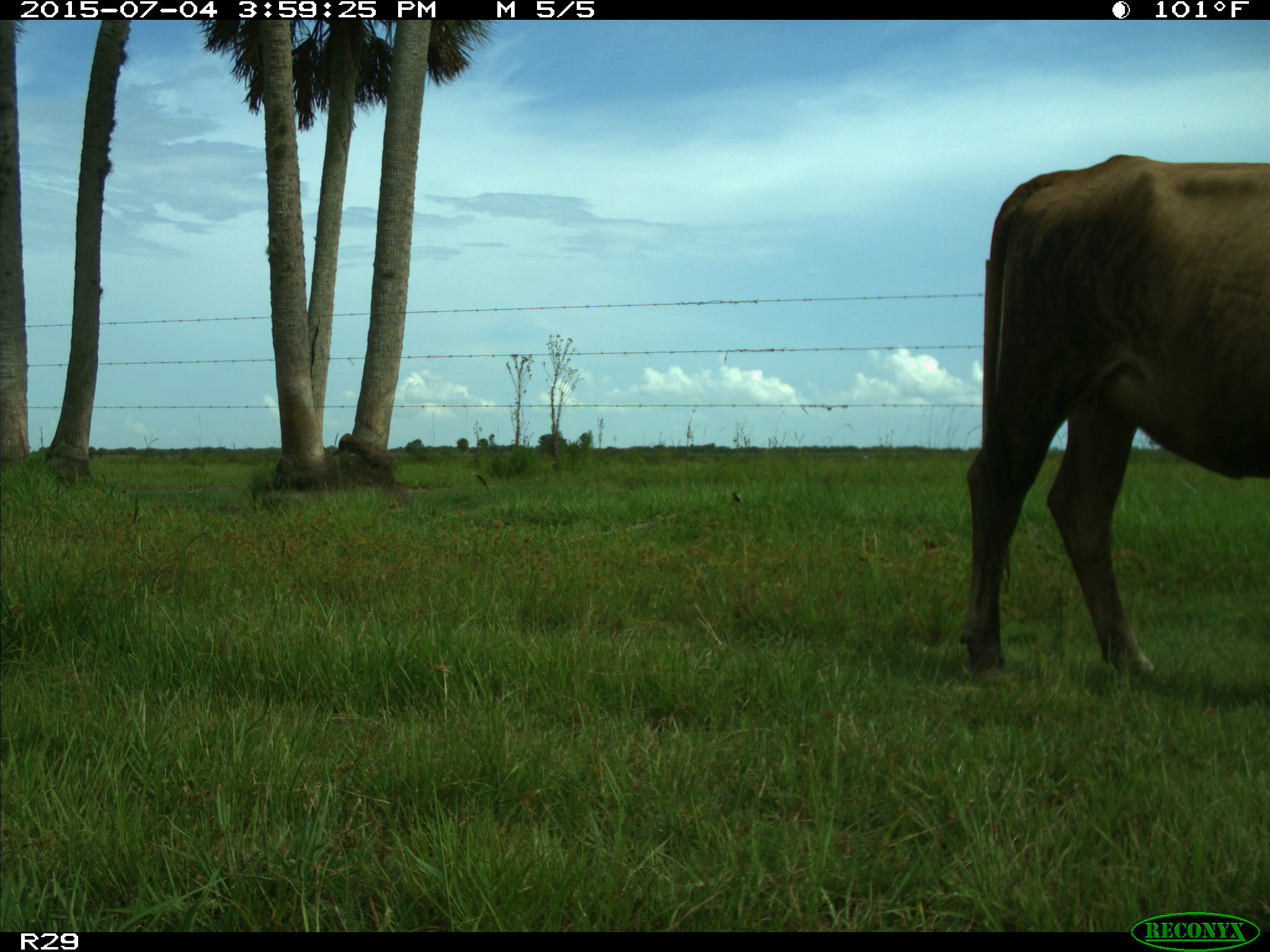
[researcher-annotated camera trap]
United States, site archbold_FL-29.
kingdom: Animalia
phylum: Chordata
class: Mammalia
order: Artiodactyla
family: Bovidae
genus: Bos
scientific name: Bos taurus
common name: domestic cow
Bos taurus (domestic cow).